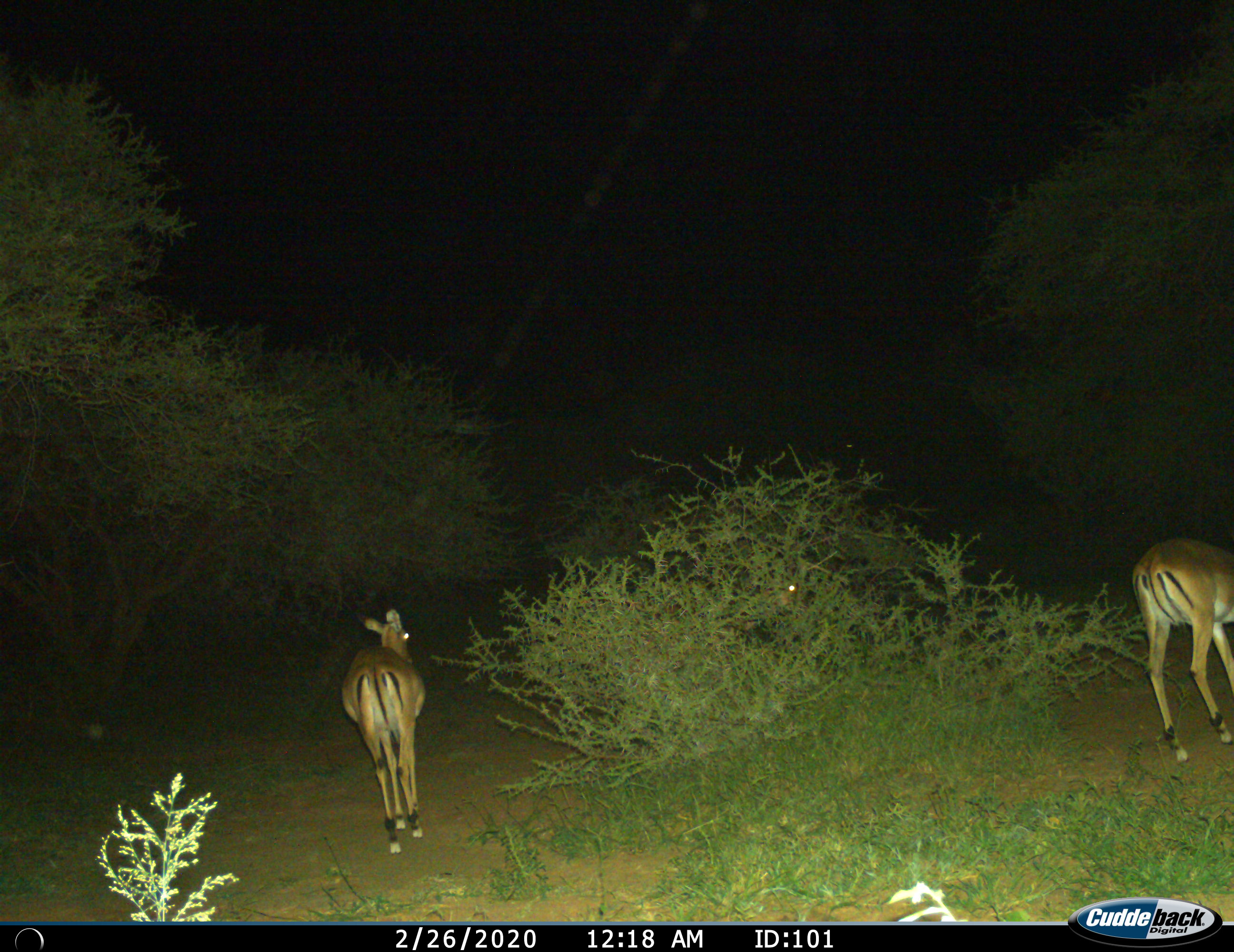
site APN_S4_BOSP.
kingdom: Animalia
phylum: Chordata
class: Mammalia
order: Artiodactyla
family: Bovidae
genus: Aepyceros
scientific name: Aepyceros melampus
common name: impala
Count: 3.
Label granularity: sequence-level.